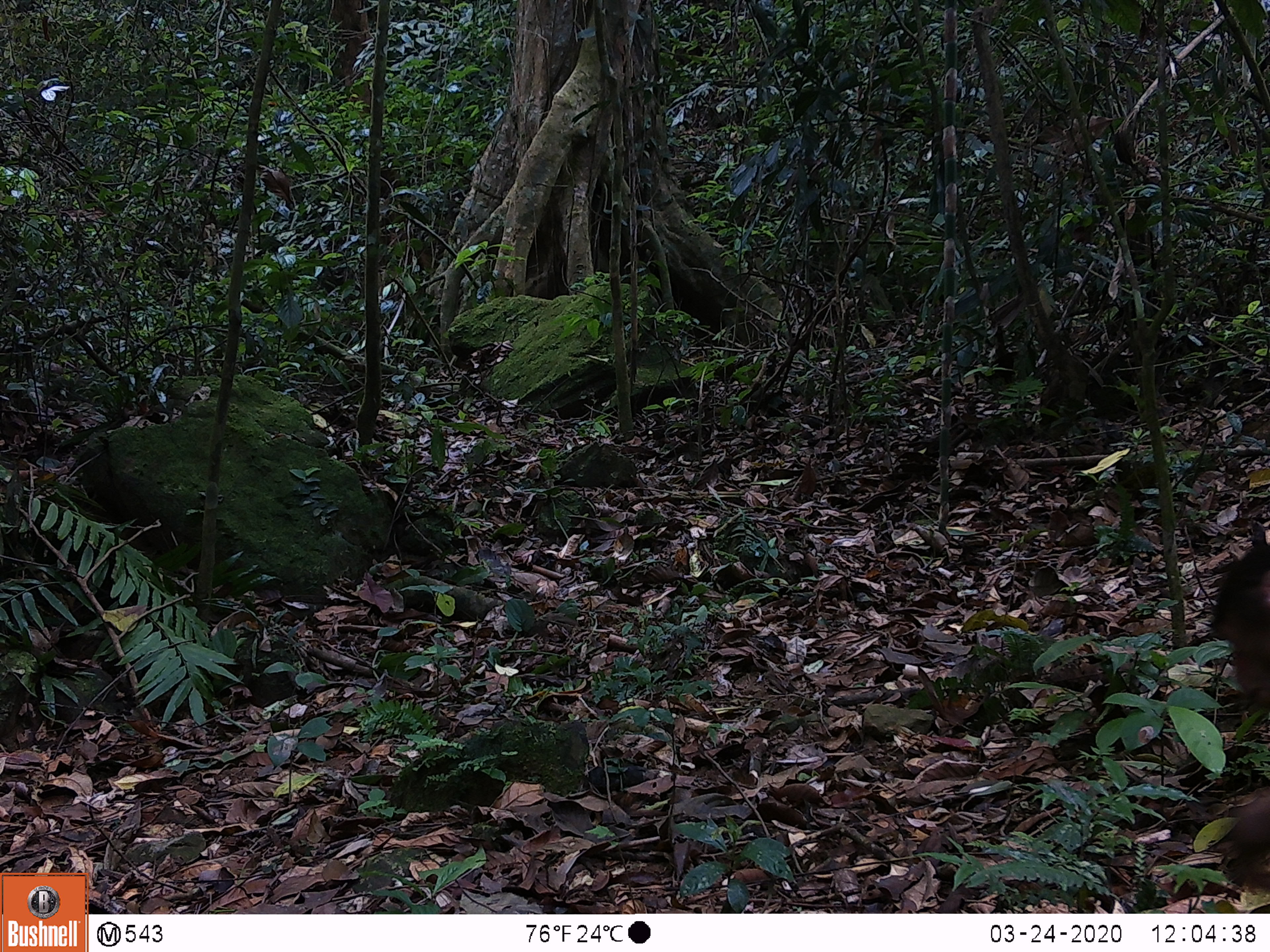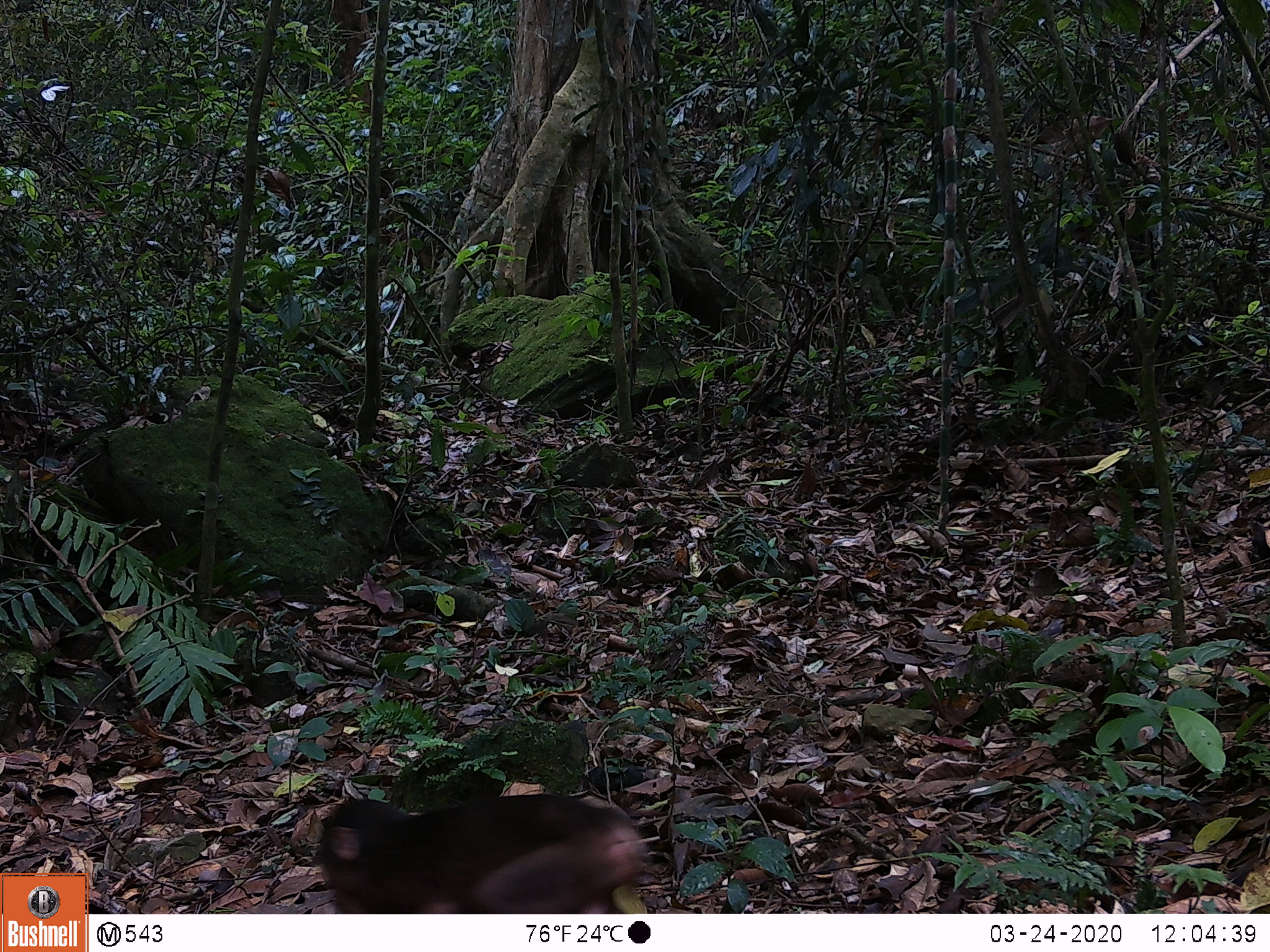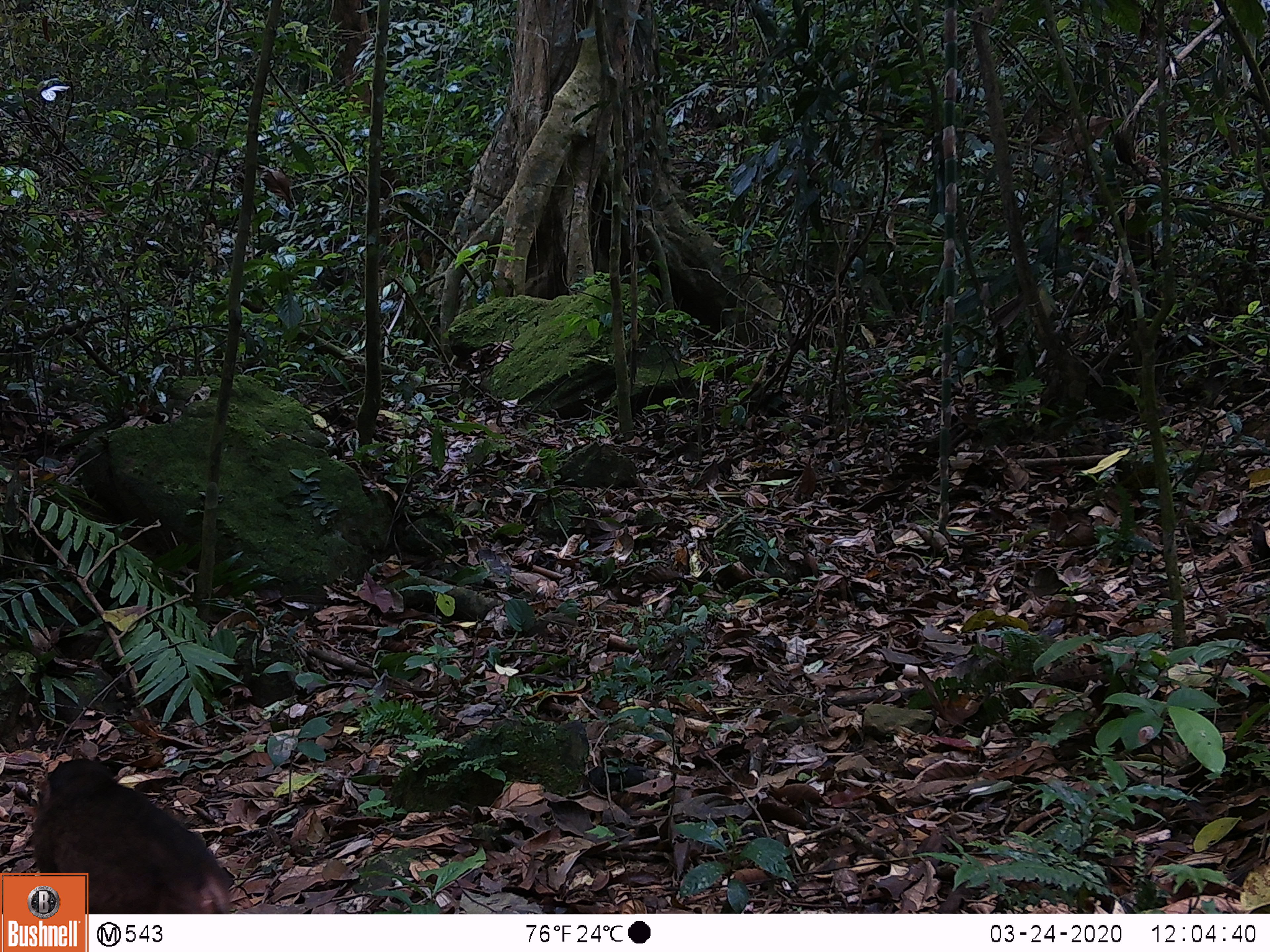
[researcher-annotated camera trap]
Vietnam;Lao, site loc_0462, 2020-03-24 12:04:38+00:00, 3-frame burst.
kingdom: Animalia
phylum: Chordata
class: Mammalia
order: Primates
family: Cercopithecidae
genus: Macaca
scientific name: Macaca arctoides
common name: stump-tailed macaque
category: stump tailed macaque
Stump tailed macaque (stump-tailed macaque) (Macaca arctoides). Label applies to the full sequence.